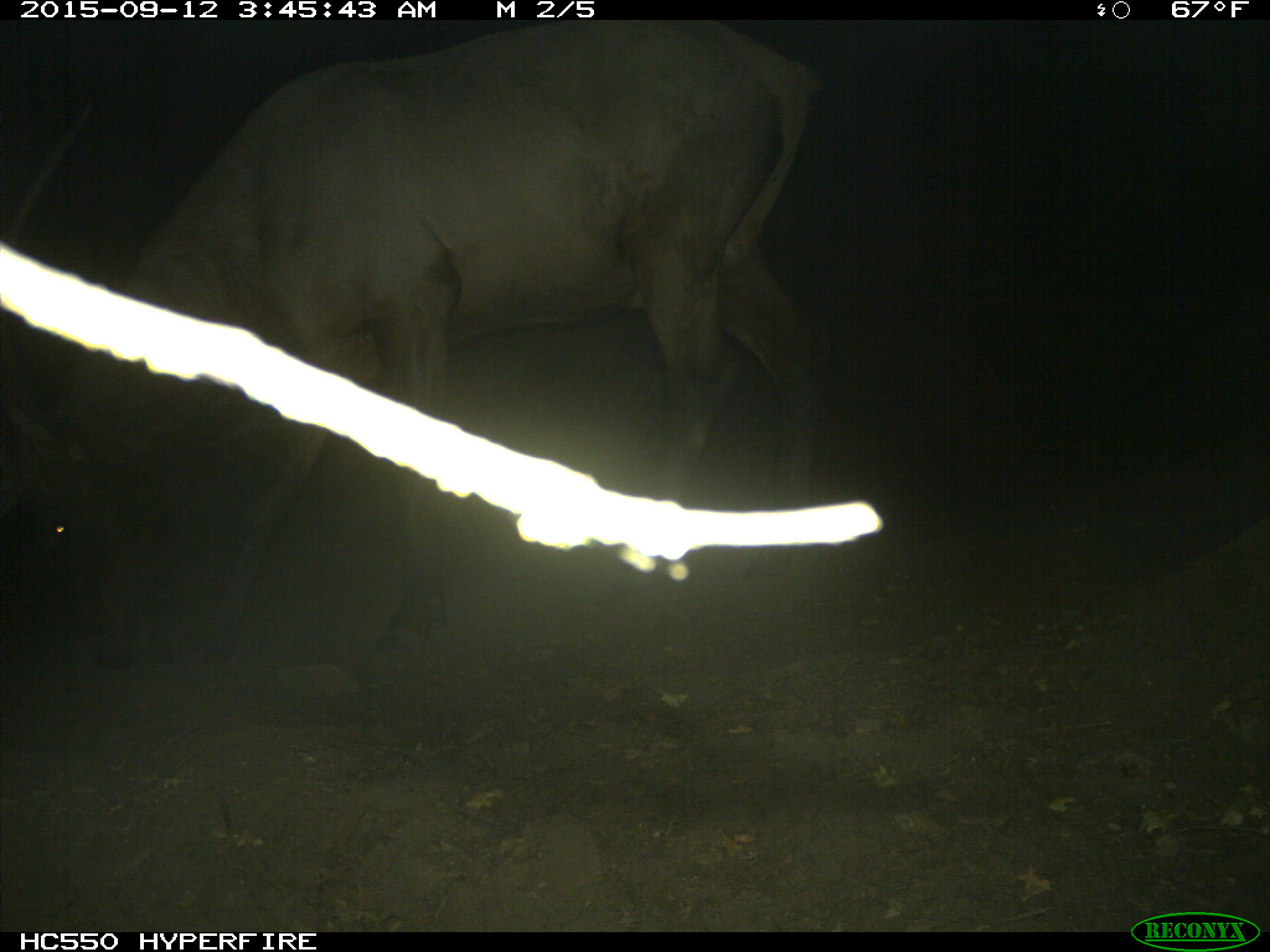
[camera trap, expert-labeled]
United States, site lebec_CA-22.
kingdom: Animalia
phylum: Chordata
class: Mammalia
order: Artiodactyla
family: Cervidae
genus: Cervus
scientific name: Cervus canadensis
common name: elk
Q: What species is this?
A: Cervus canadensis (elk).